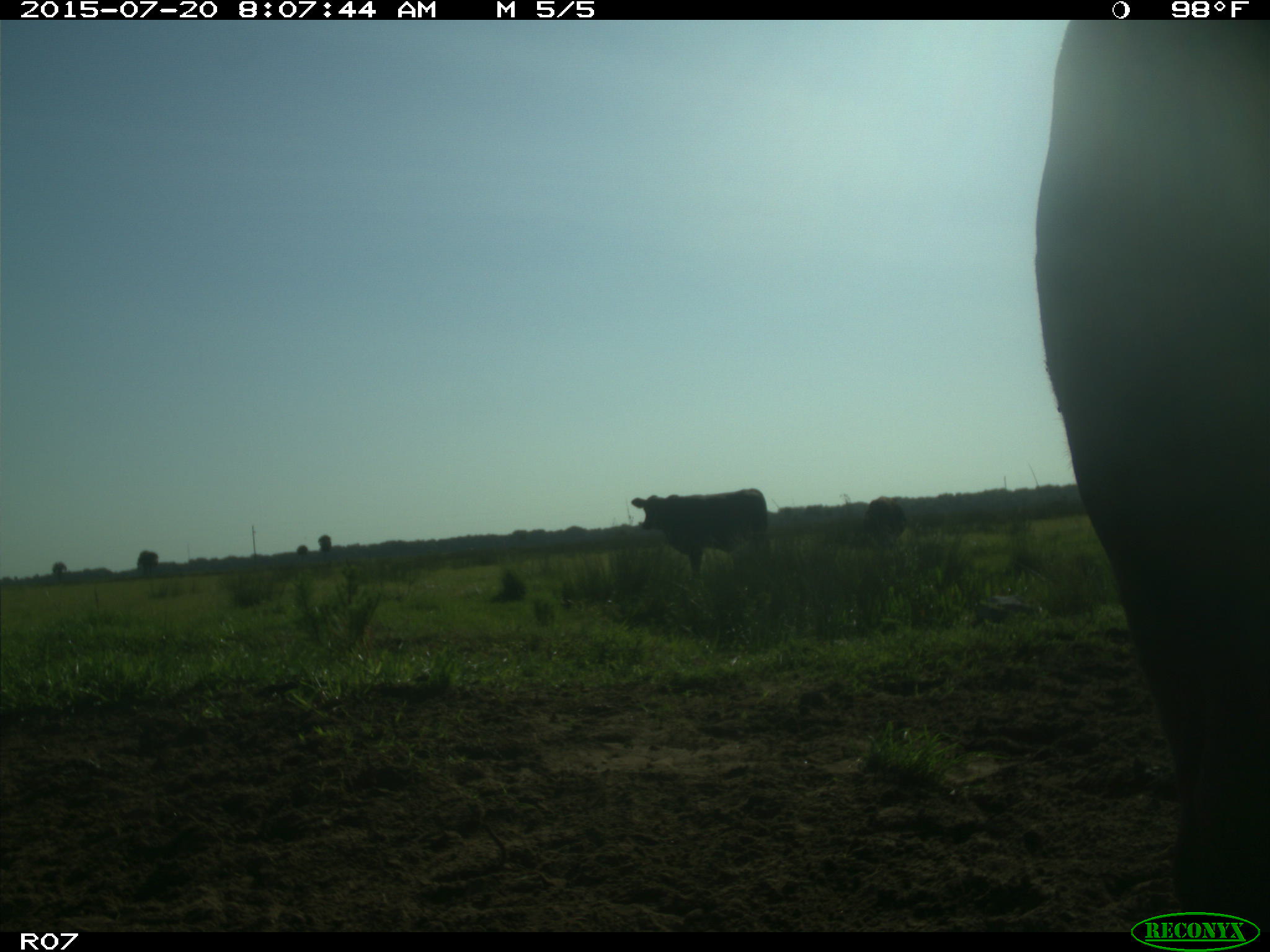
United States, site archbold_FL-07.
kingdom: Animalia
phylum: Chordata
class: Mammalia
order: Artiodactyla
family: Bovidae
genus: Bos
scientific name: Bos taurus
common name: domestic cow